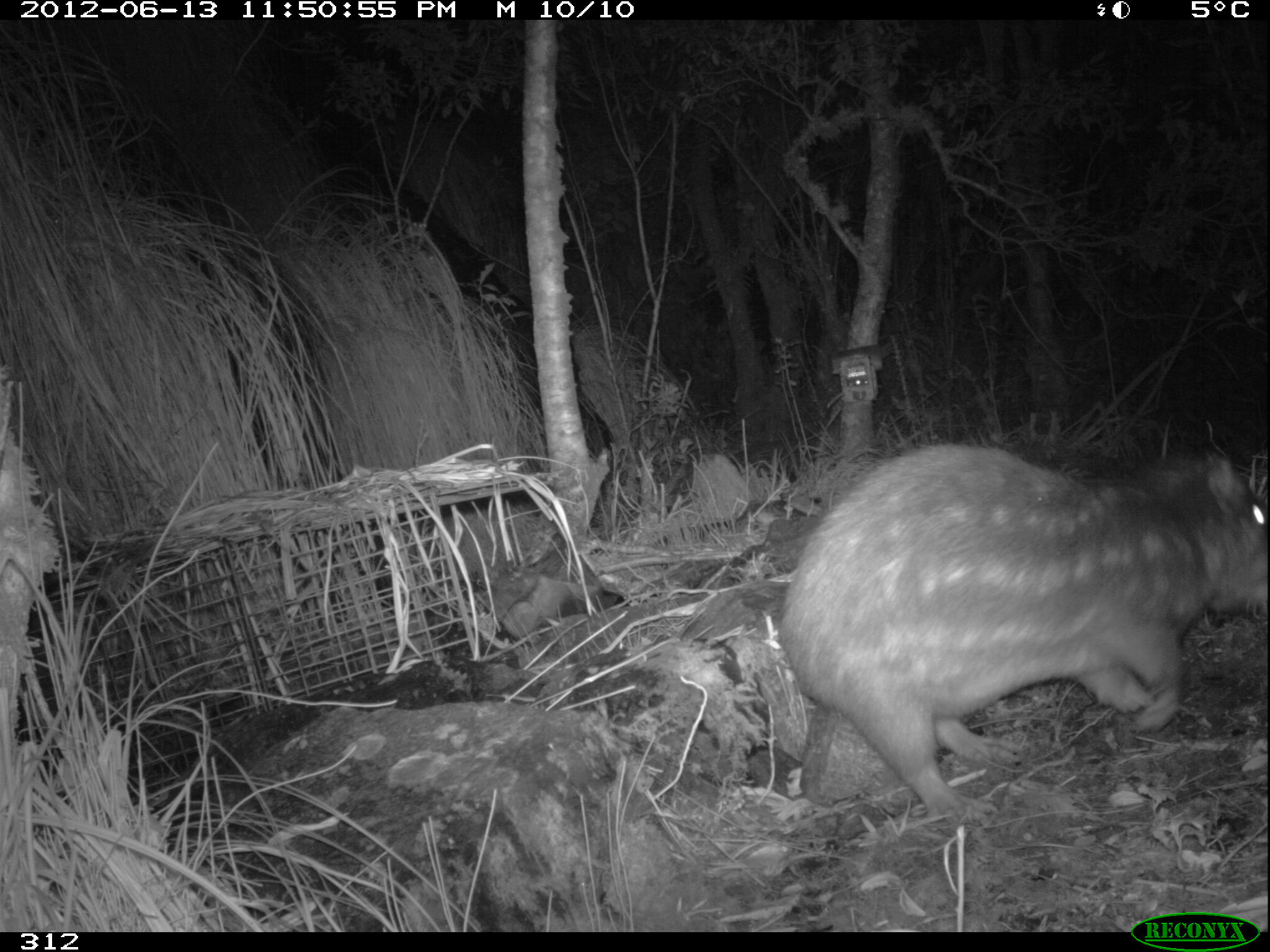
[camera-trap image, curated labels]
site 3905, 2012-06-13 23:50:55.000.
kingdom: Animalia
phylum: Chordata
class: Mammalia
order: Rodentia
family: Cuniculidae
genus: Cuniculus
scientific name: Cuniculus taczanowskii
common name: mountain paca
Cuniculus taczanowskii (mountain paca).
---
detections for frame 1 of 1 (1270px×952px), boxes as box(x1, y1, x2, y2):
cuniculus taczanowskii: box(775, 434, 1270, 830)